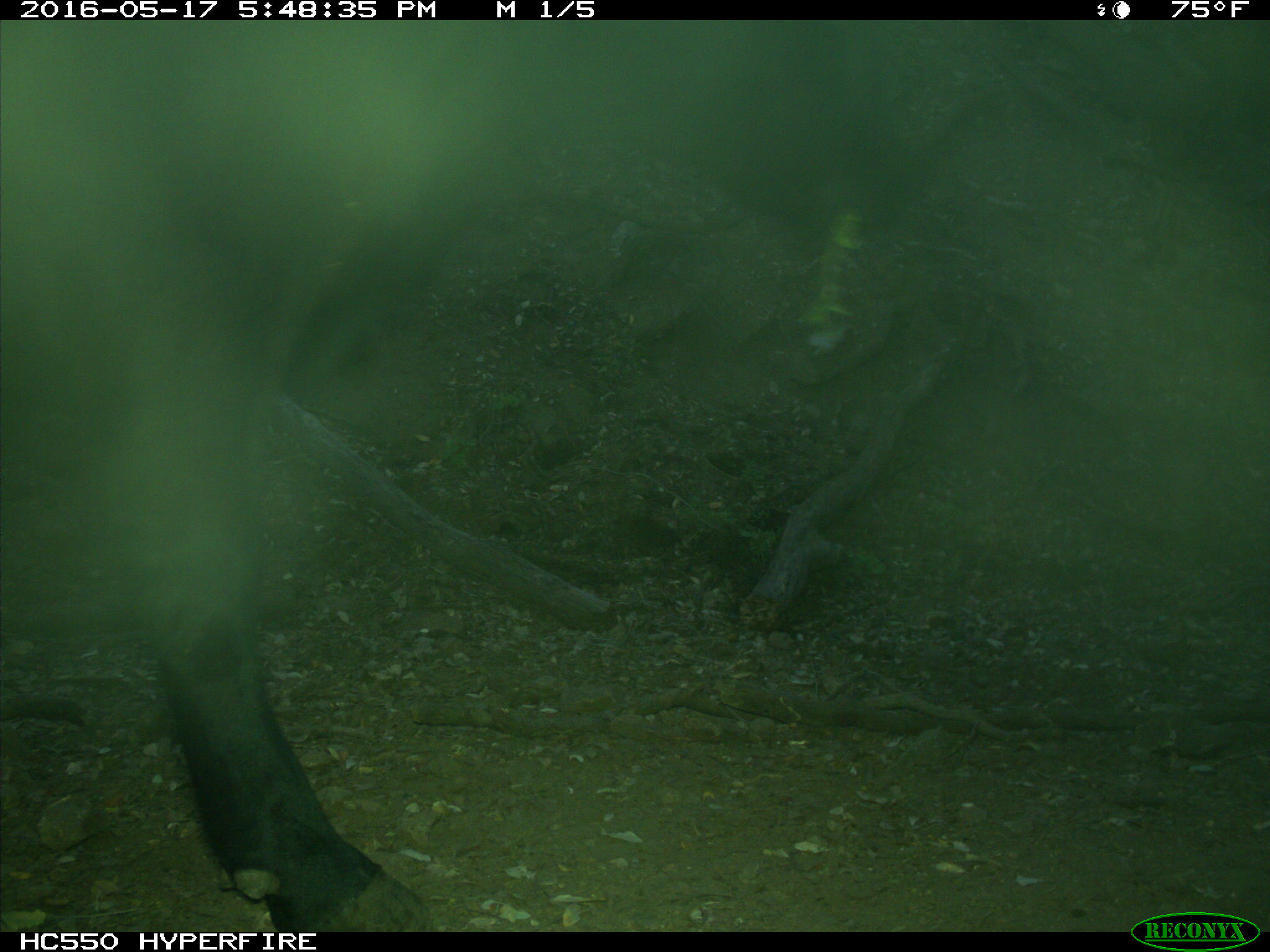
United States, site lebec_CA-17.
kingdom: Animalia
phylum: Chordata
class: Mammalia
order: Artiodactyla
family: Bovidae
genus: Bos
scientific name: Bos taurus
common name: domestic cow